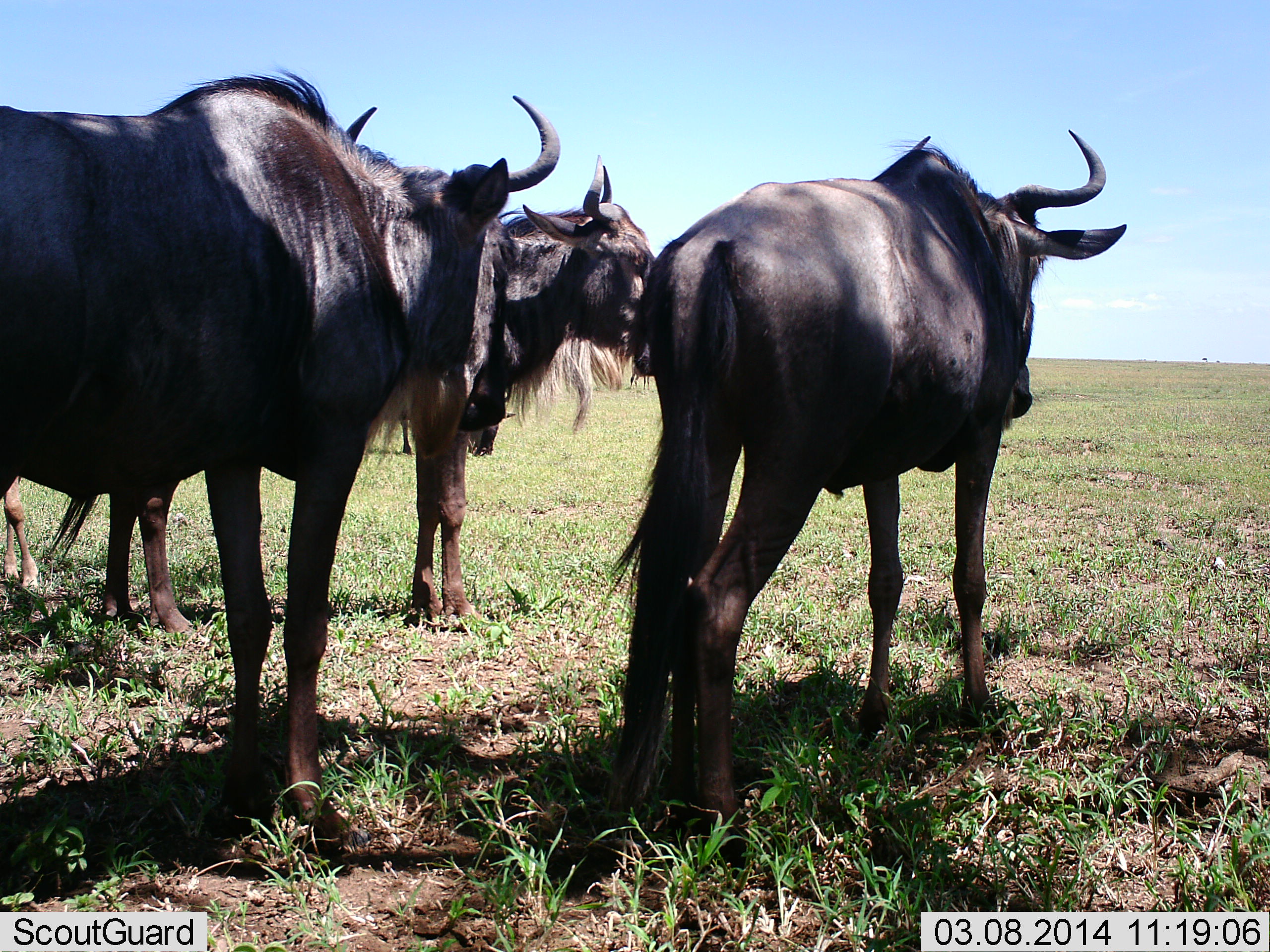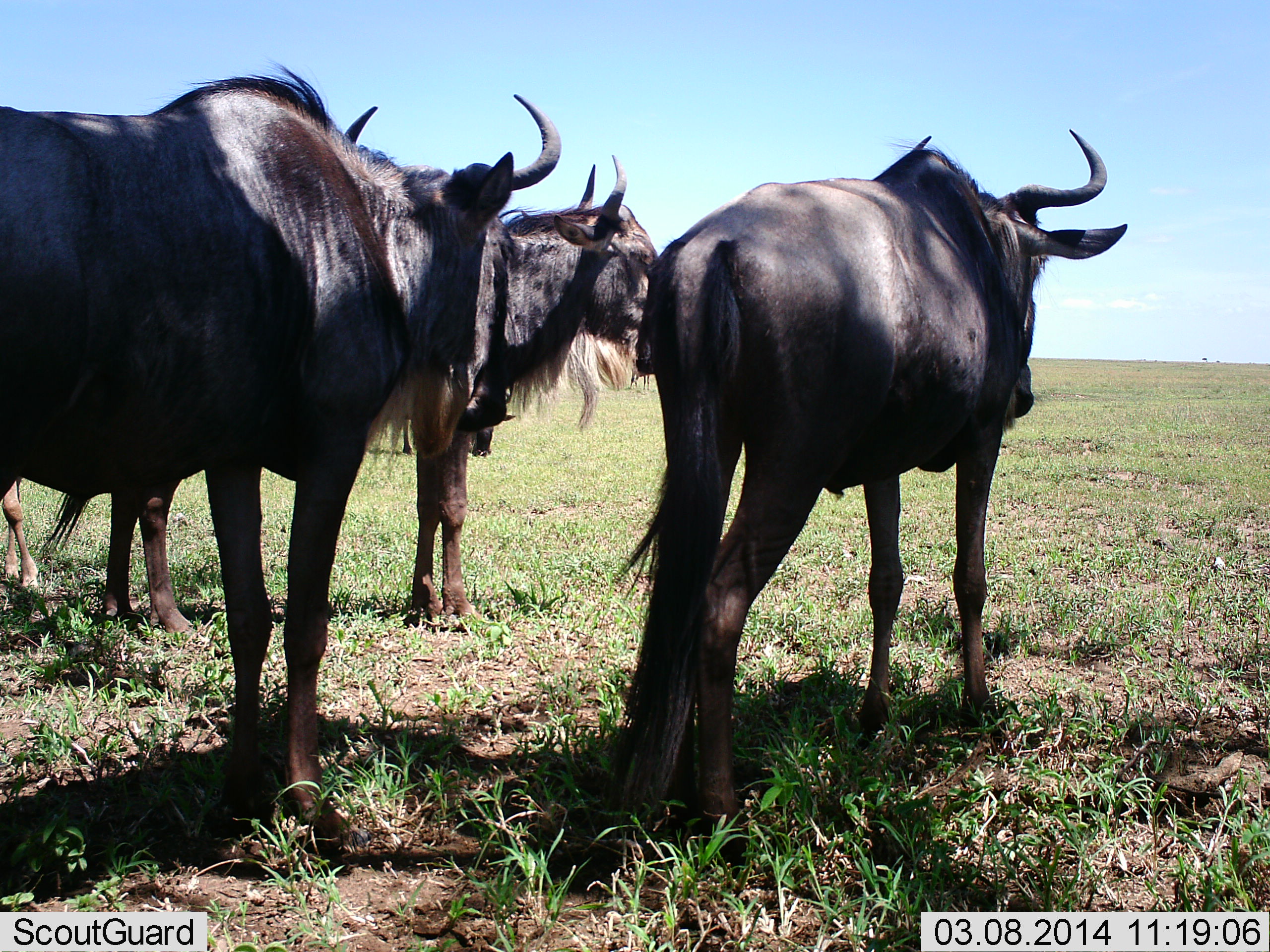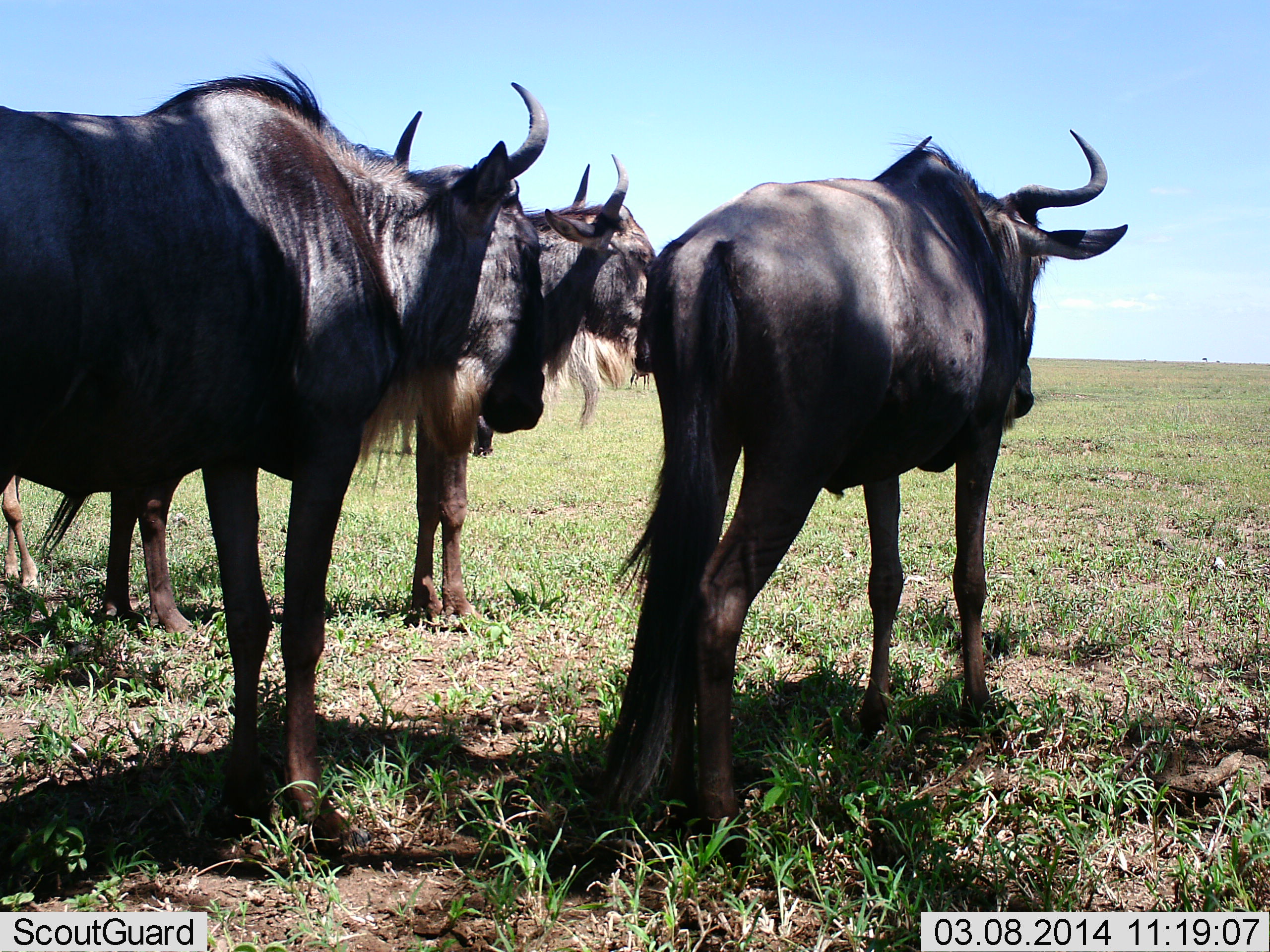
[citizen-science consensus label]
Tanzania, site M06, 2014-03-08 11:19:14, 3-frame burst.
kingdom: Animalia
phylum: Chordata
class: Mammalia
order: Artiodactyla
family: Bovidae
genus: Connochaetes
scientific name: Connochaetes taurinus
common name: blue wildebeest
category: wildebeest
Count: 4.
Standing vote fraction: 90%.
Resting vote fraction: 30%.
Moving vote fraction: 0%.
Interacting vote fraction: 0%.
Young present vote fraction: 0%.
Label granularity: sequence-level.